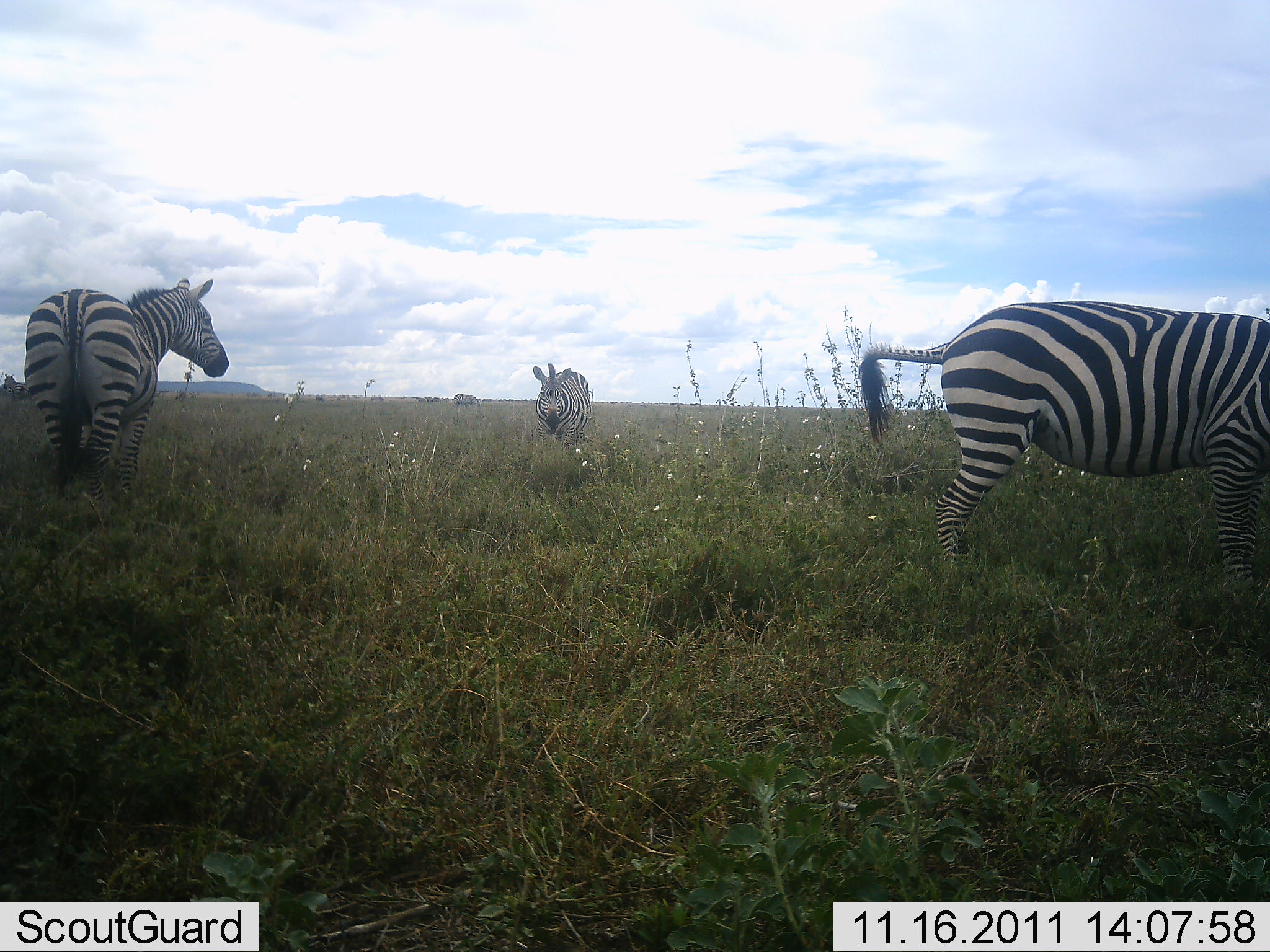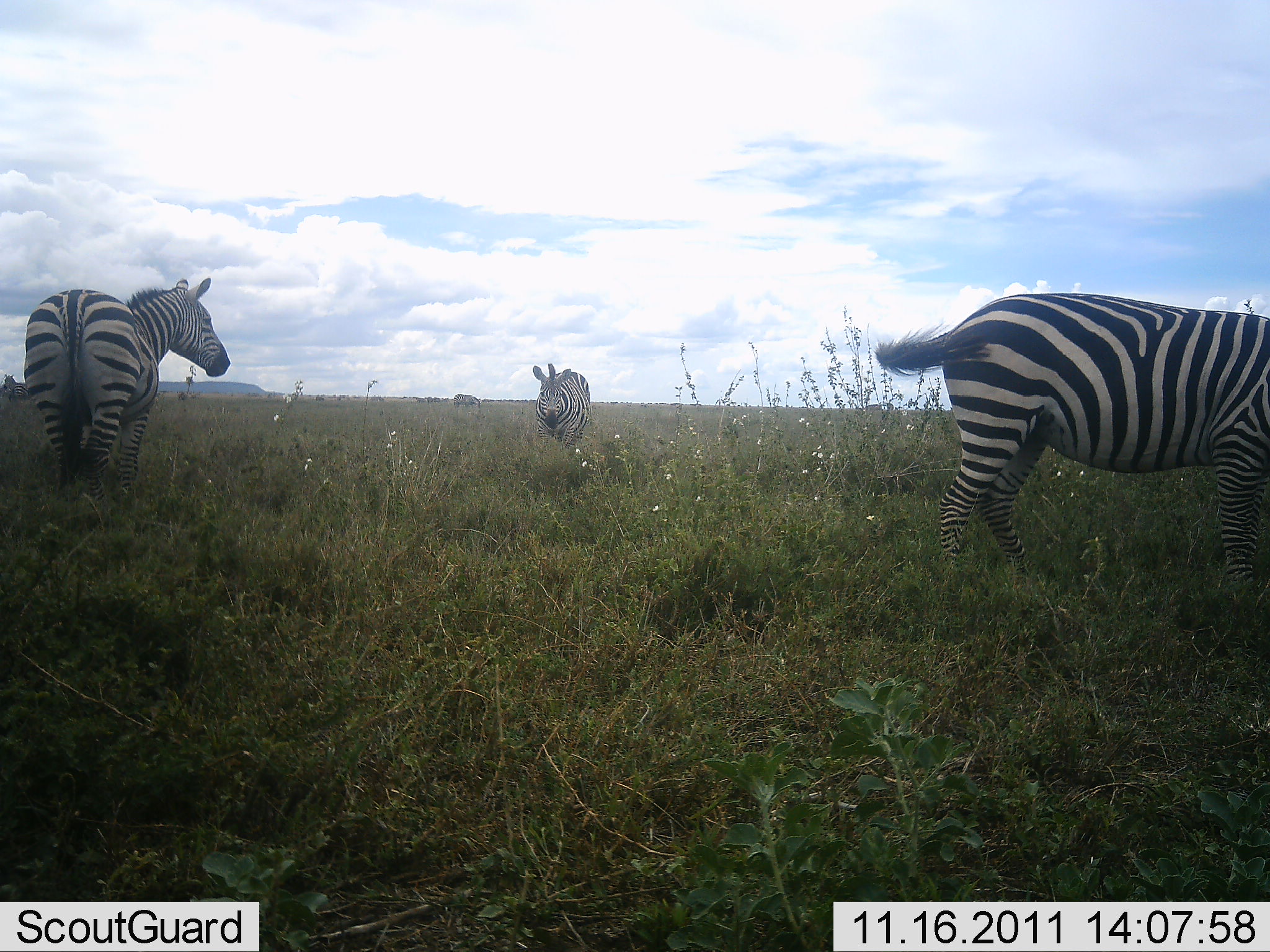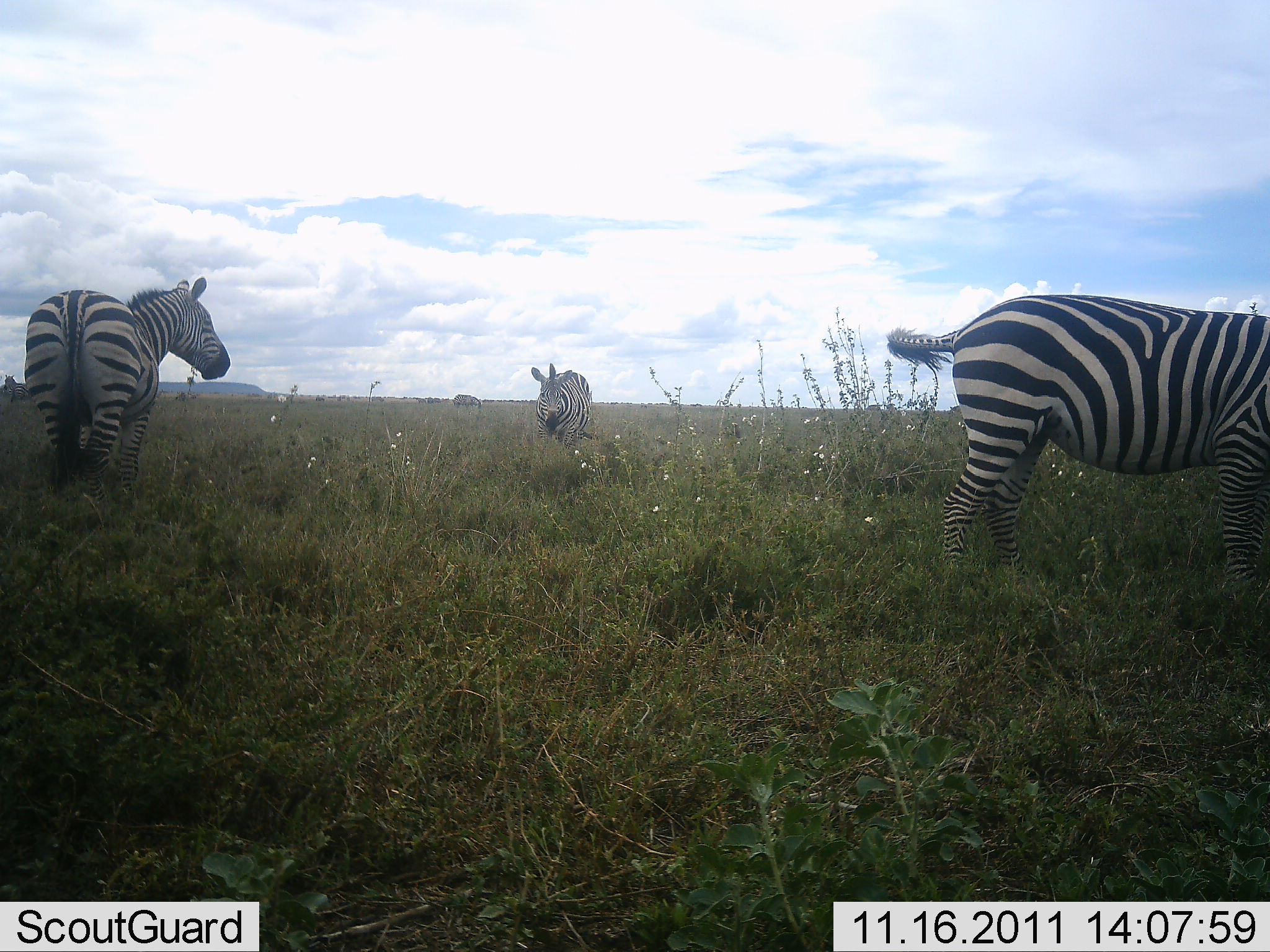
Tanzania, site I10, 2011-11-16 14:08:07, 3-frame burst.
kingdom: Animalia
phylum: Chordata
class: Mammalia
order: Perissodactyla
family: Equidae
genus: Equus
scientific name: Equus quagga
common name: plains zebra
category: zebra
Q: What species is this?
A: Zebra (plains zebra) (Equus quagga).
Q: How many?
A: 3.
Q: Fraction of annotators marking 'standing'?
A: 75%.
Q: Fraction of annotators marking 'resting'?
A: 0%.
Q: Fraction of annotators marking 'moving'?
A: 25%.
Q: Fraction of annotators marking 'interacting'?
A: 8%.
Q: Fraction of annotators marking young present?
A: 0%.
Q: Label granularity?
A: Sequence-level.